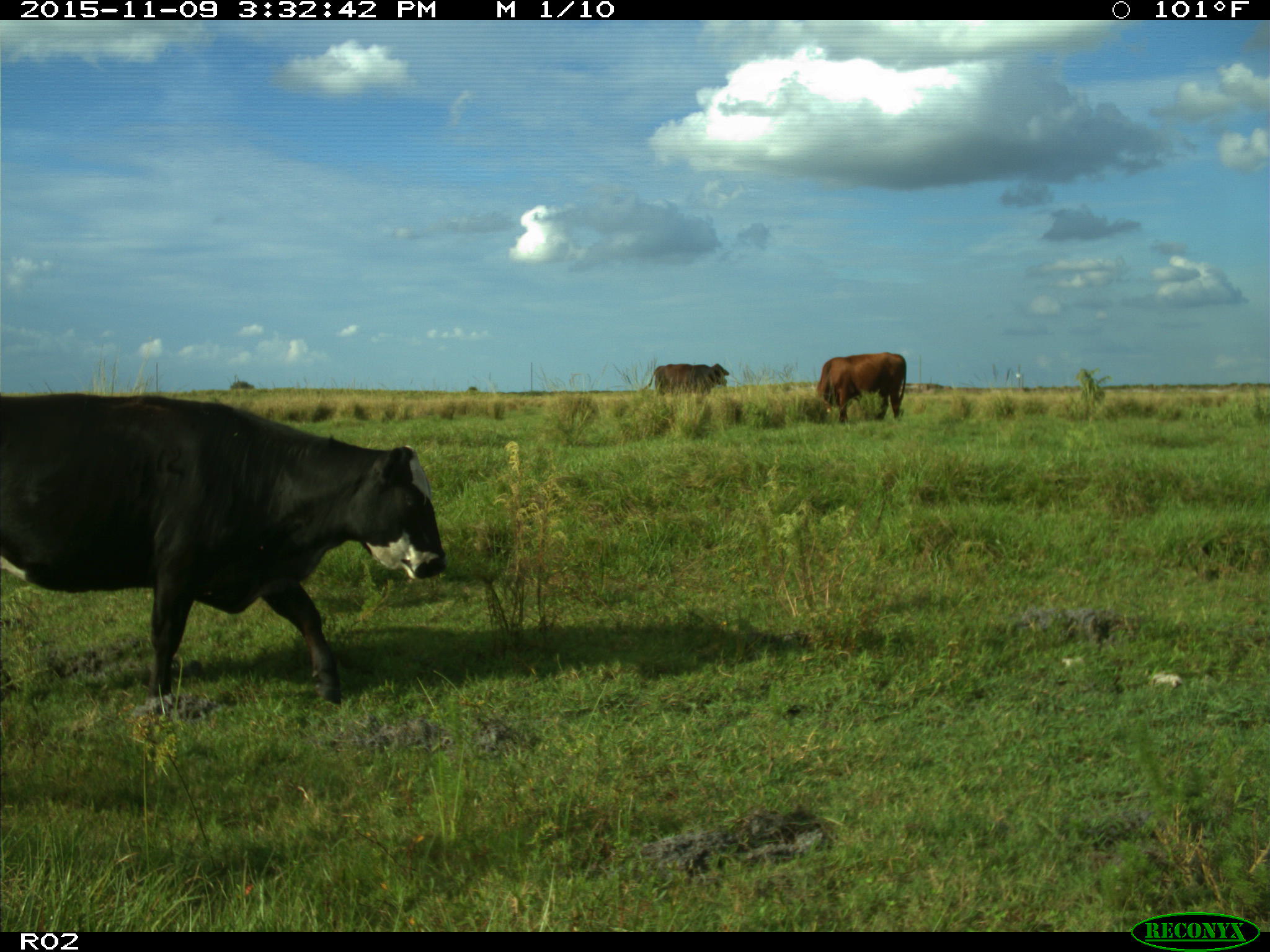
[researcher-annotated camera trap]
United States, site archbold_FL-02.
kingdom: Animalia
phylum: Chordata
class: Mammalia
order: Artiodactyla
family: Bovidae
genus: Bos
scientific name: Bos taurus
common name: domestic cow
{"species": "Bos taurus (domestic cow)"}